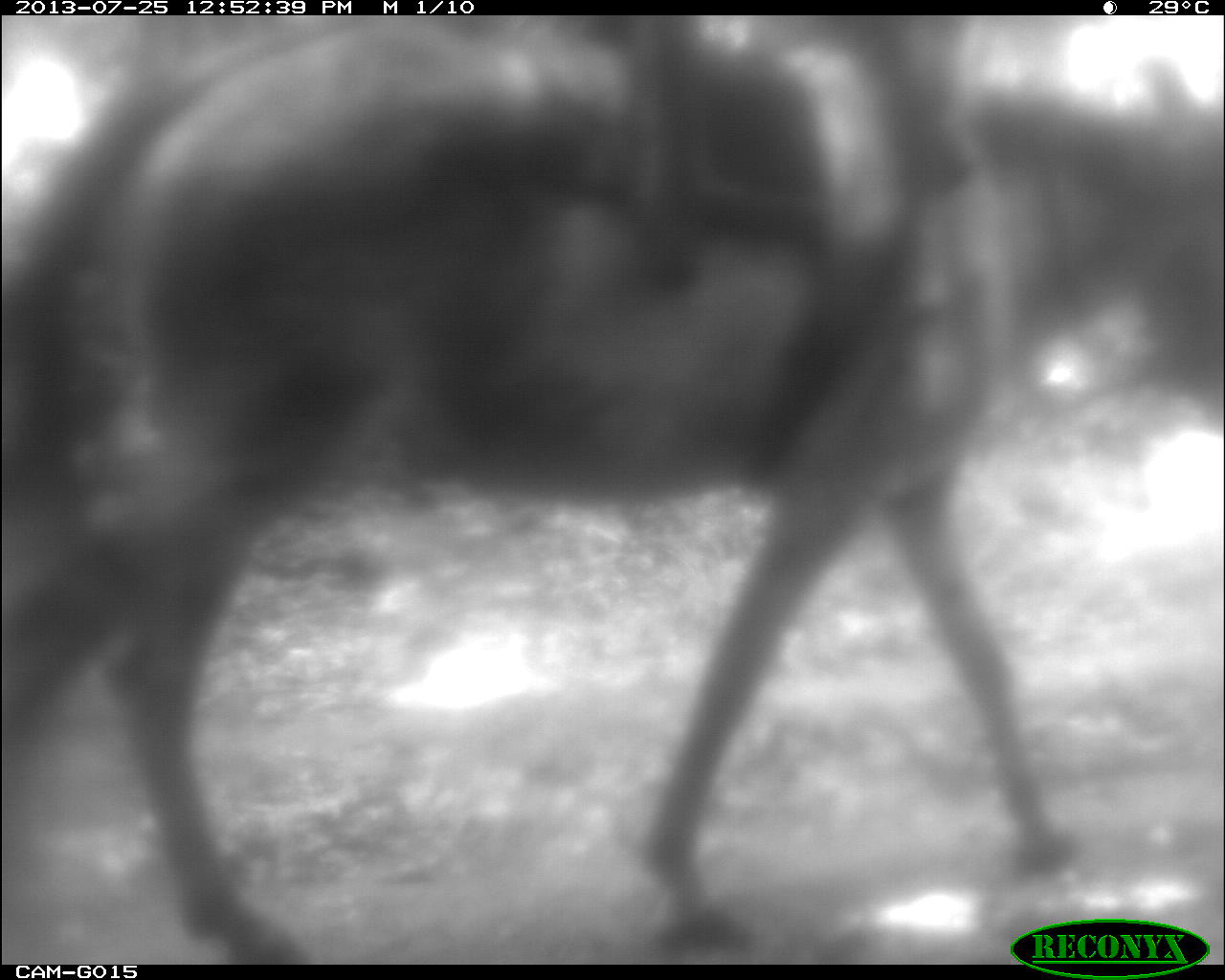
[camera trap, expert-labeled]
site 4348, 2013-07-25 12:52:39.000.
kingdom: Animalia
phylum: Chordata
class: Mammalia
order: Perissodactyla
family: Equidae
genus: Equus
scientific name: Equus ferus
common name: wild horse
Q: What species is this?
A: Equus ferus (wild horse).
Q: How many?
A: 1.